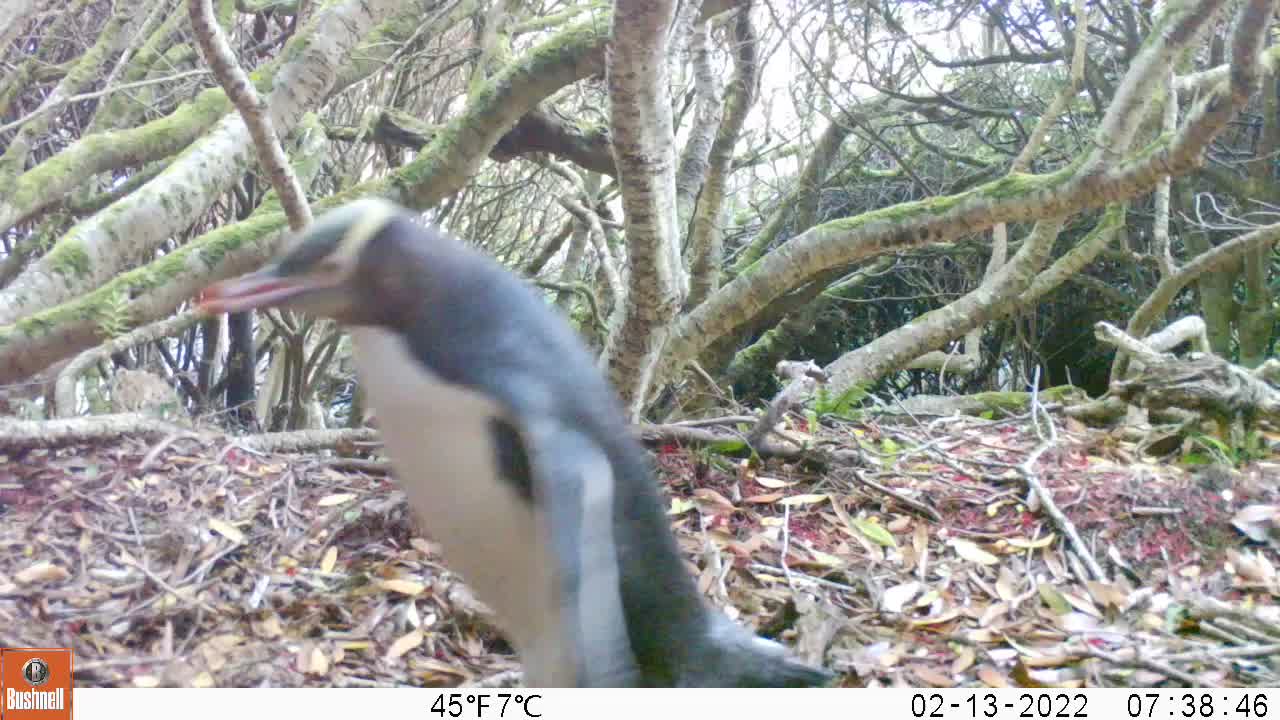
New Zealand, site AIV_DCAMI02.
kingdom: Animalia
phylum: Chordata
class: Aves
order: Sphenisciformes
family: Spheniscidae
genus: Megadyptes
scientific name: Megadyptes antipodes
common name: yellow-eyed penguin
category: yellow eyed penguin